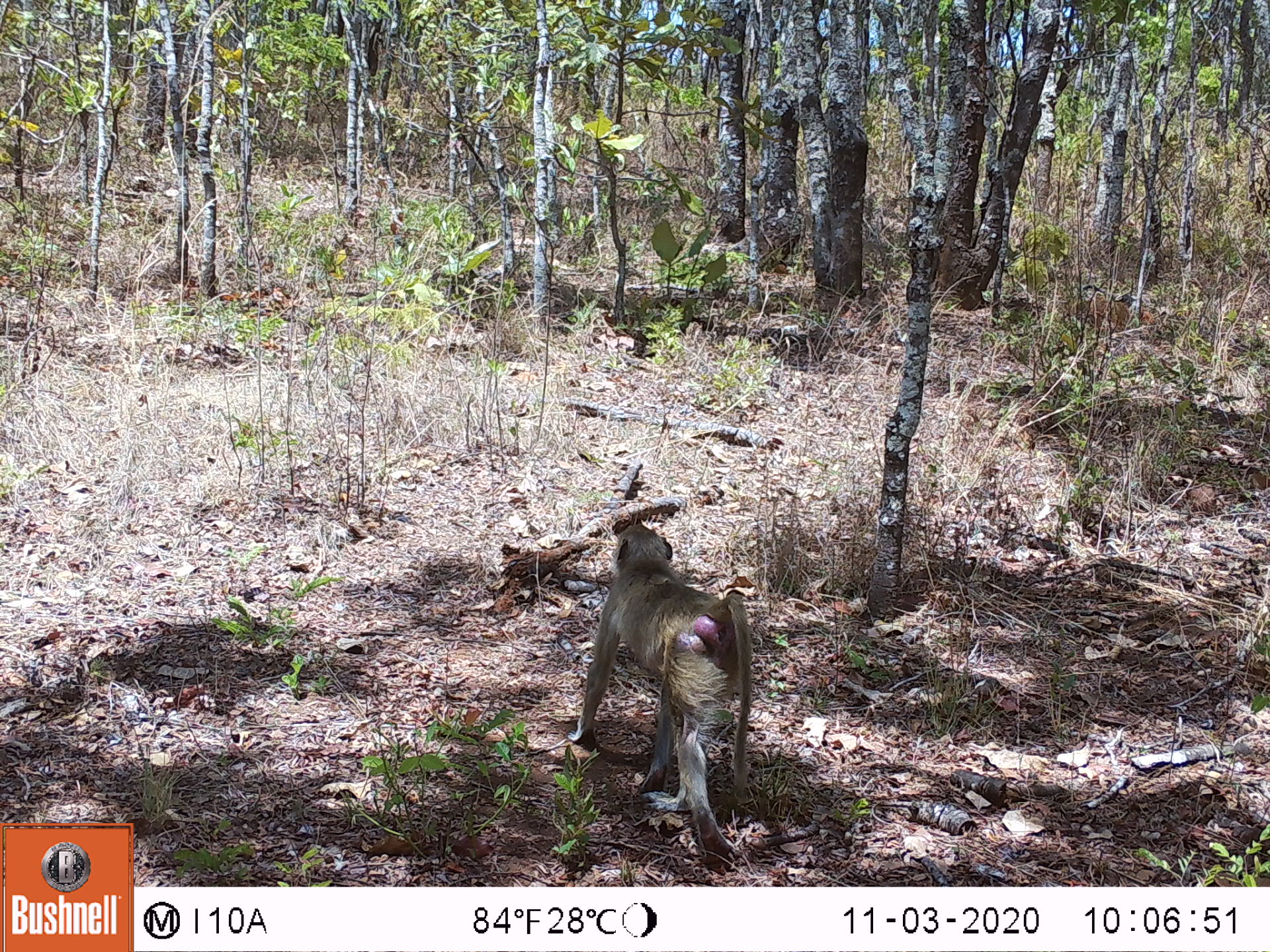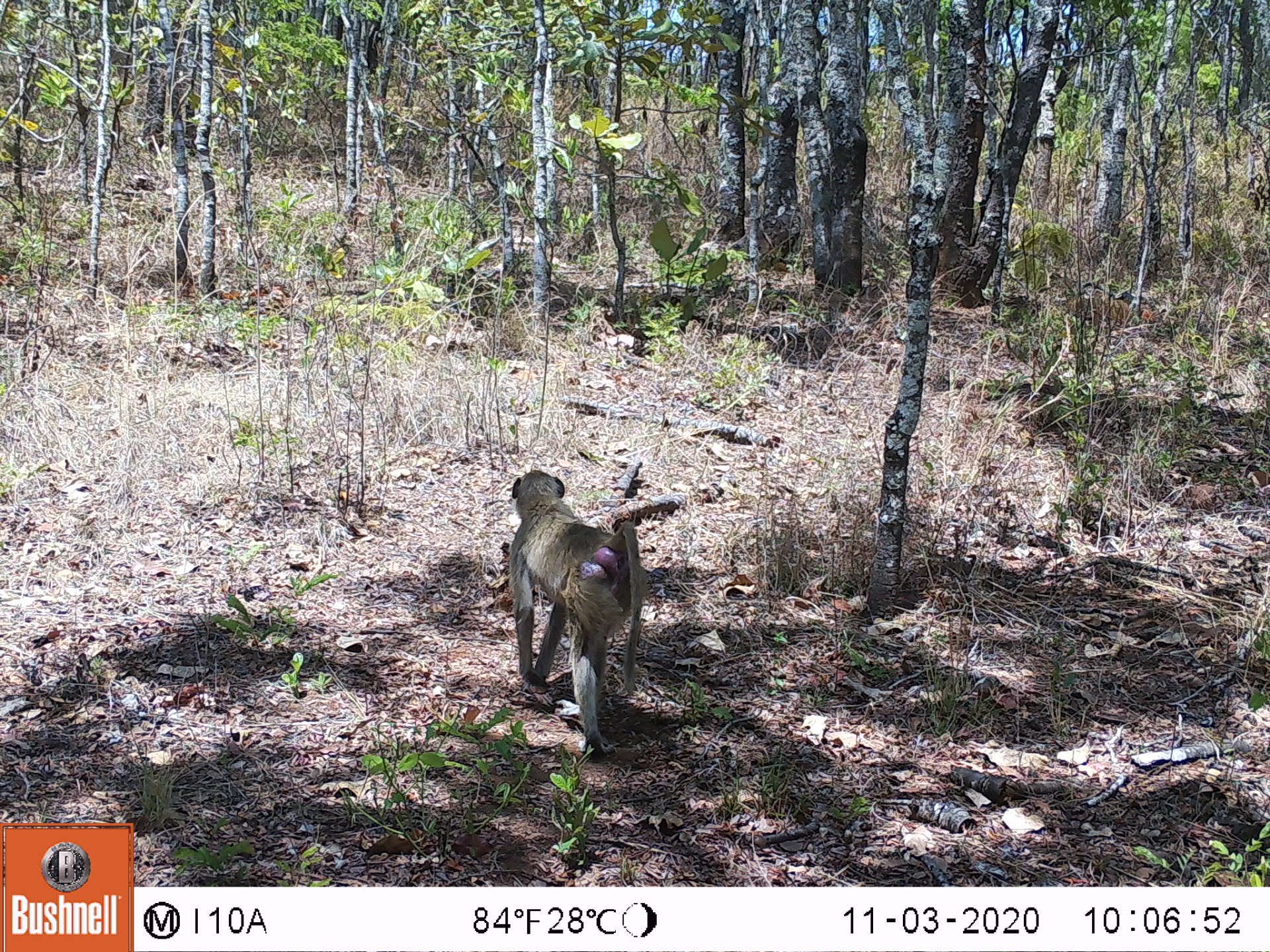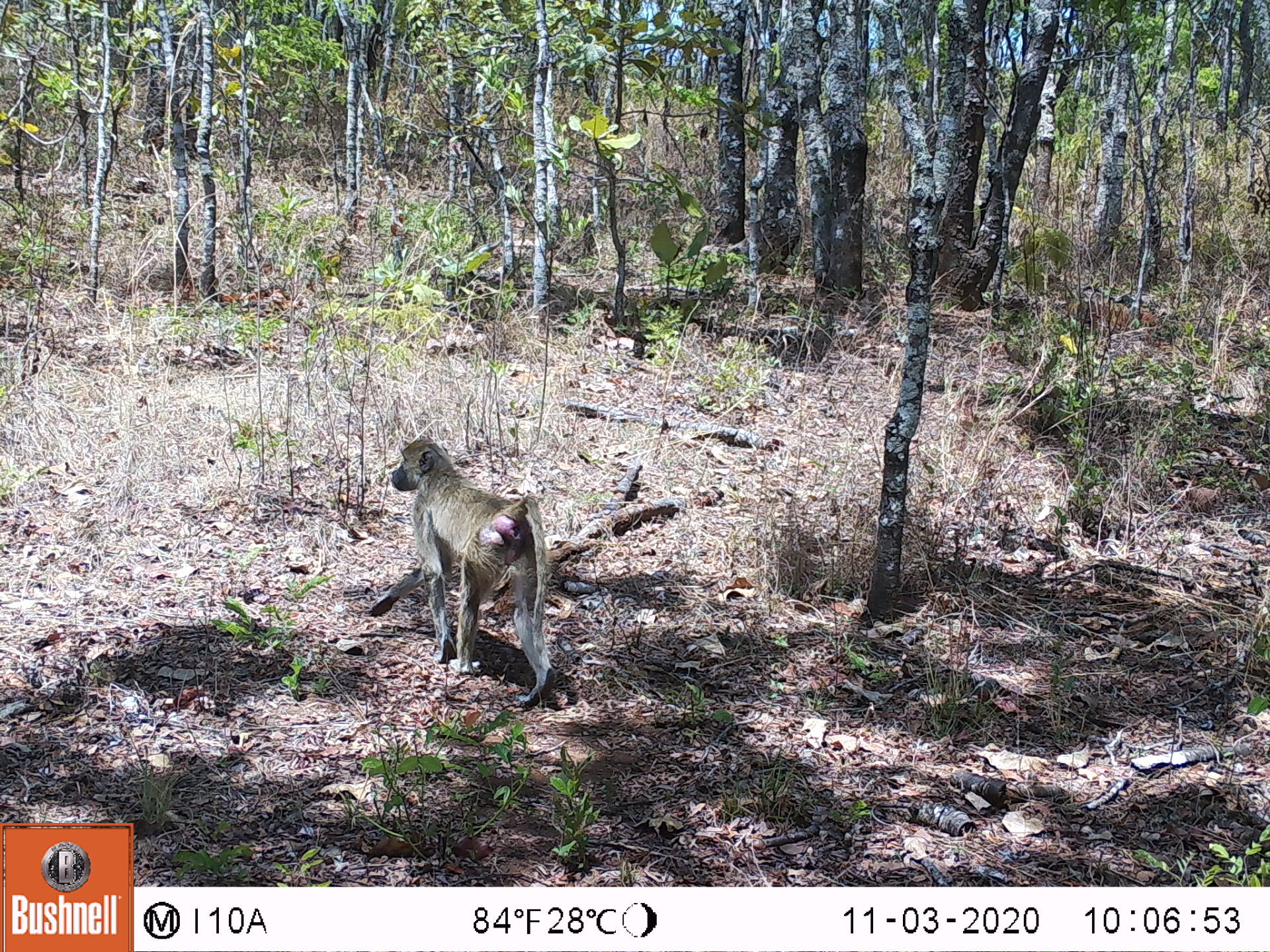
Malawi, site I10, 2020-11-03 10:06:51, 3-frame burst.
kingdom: Animalia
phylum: Chordata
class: Mammalia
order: Primates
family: Cercopithecidae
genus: Papio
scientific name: Papio cynocephalus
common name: yellow baboon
Yellow baboon (Papio cynocephalus), count 1.